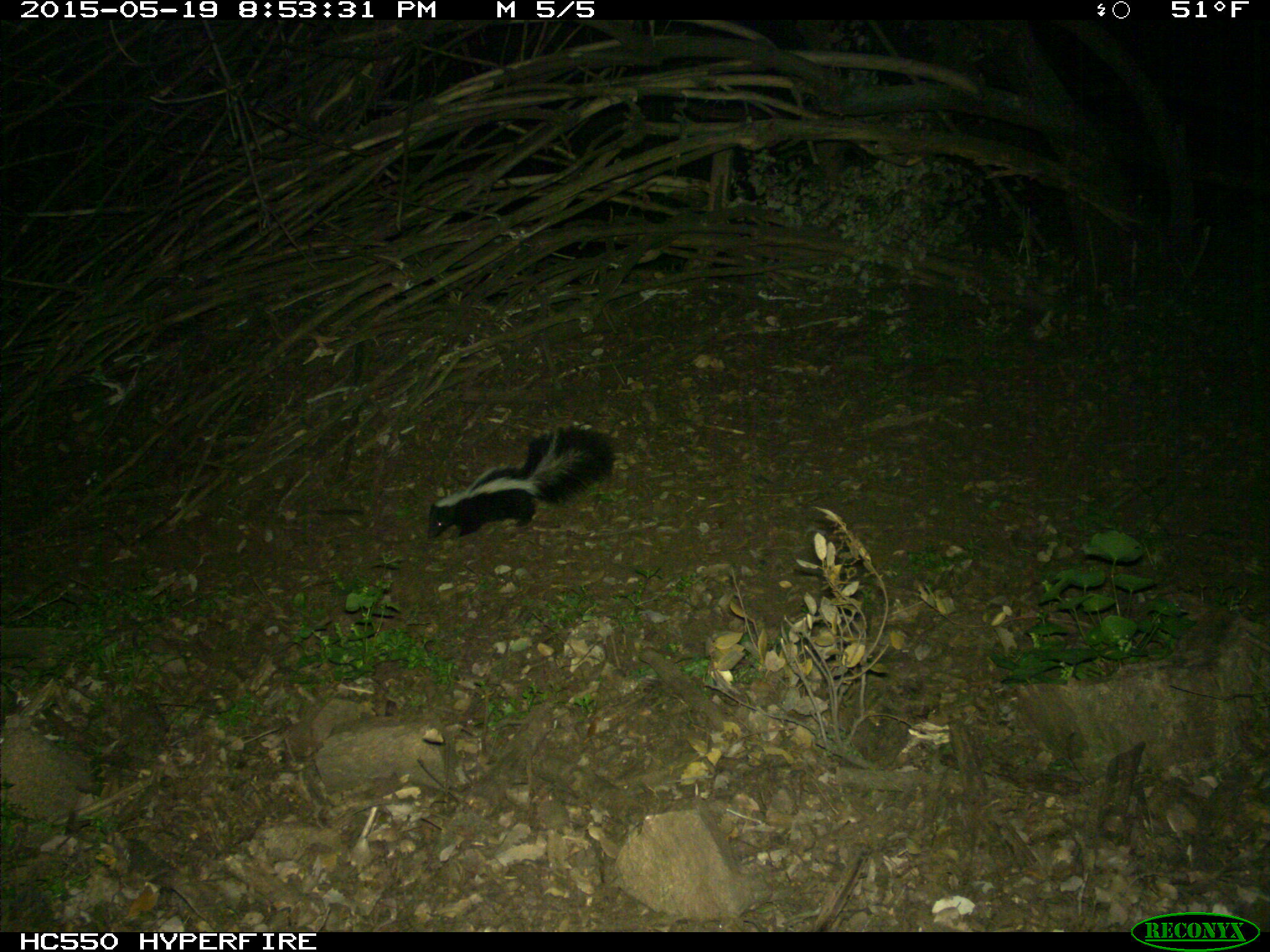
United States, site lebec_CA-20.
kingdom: Animalia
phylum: Chordata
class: Mammalia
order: Carnivora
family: Mephitidae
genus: Mephitis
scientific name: Mephitis mephitis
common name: striped skunk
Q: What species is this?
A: Mephitis mephitis (striped skunk).